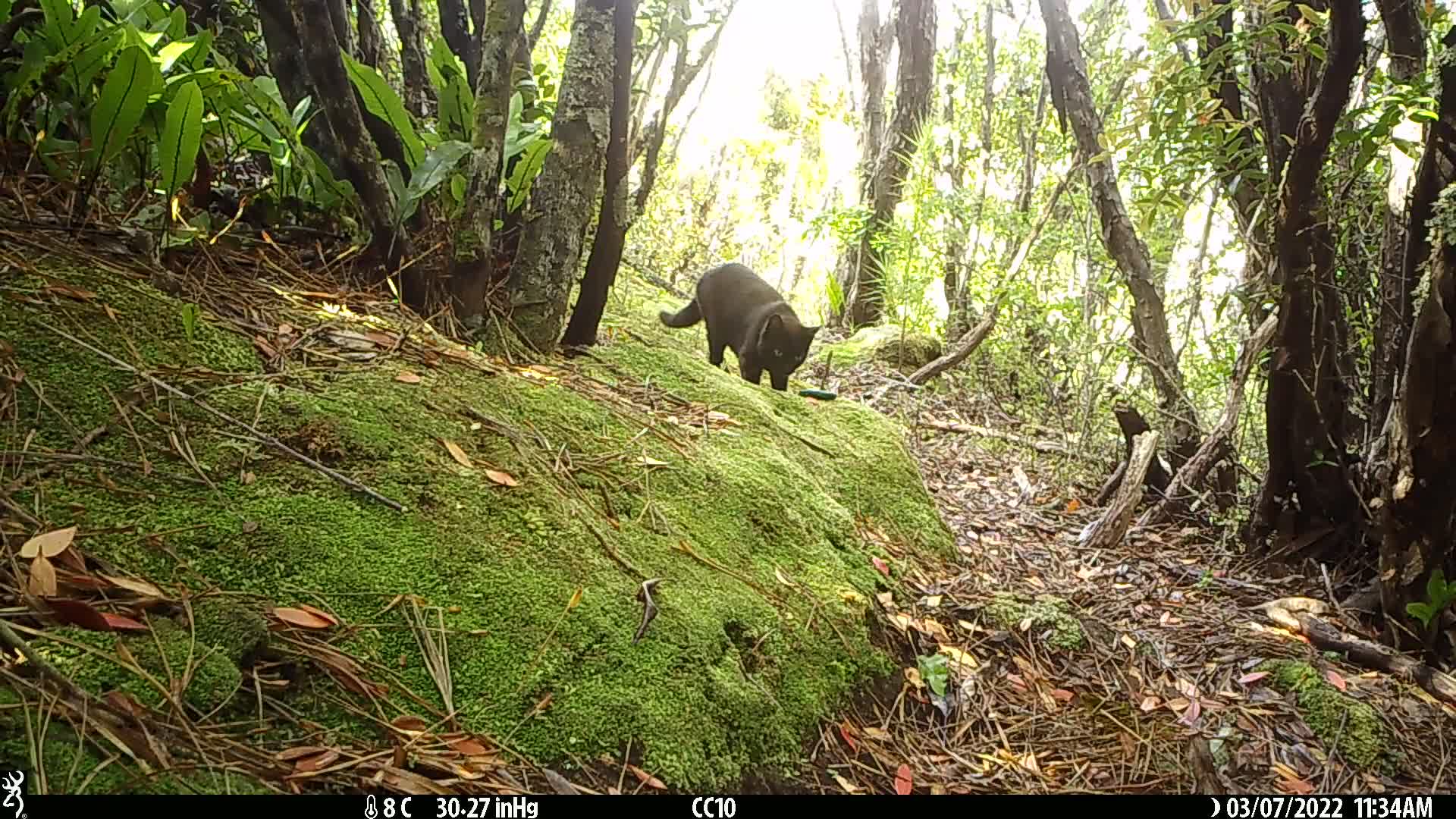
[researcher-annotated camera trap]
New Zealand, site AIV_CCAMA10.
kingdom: Animalia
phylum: Chordata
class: Mammalia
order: Carnivora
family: Felidae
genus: Felis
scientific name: Felis catus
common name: domestic cat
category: cat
Cat (domestic cat) (Felis catus).